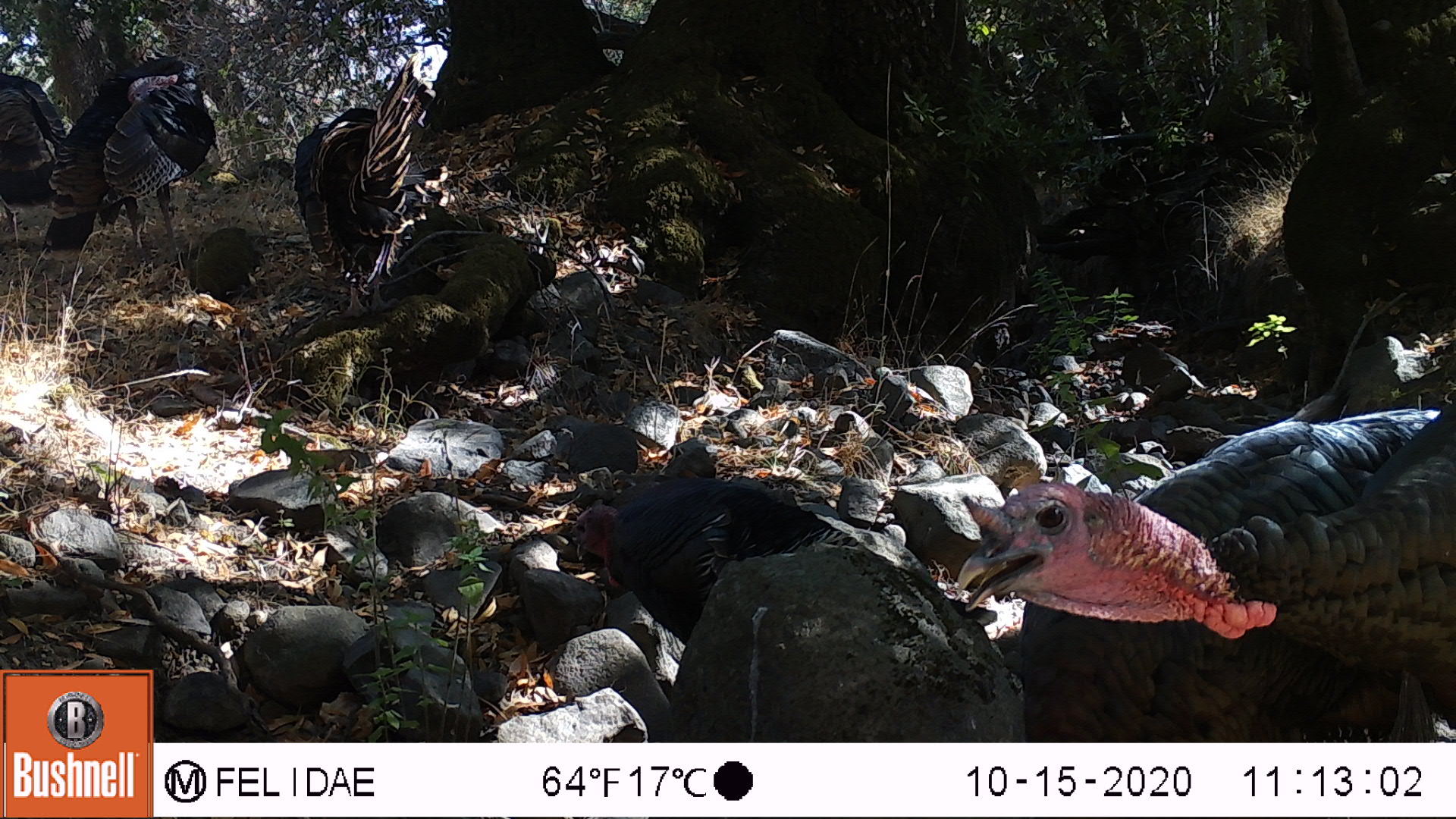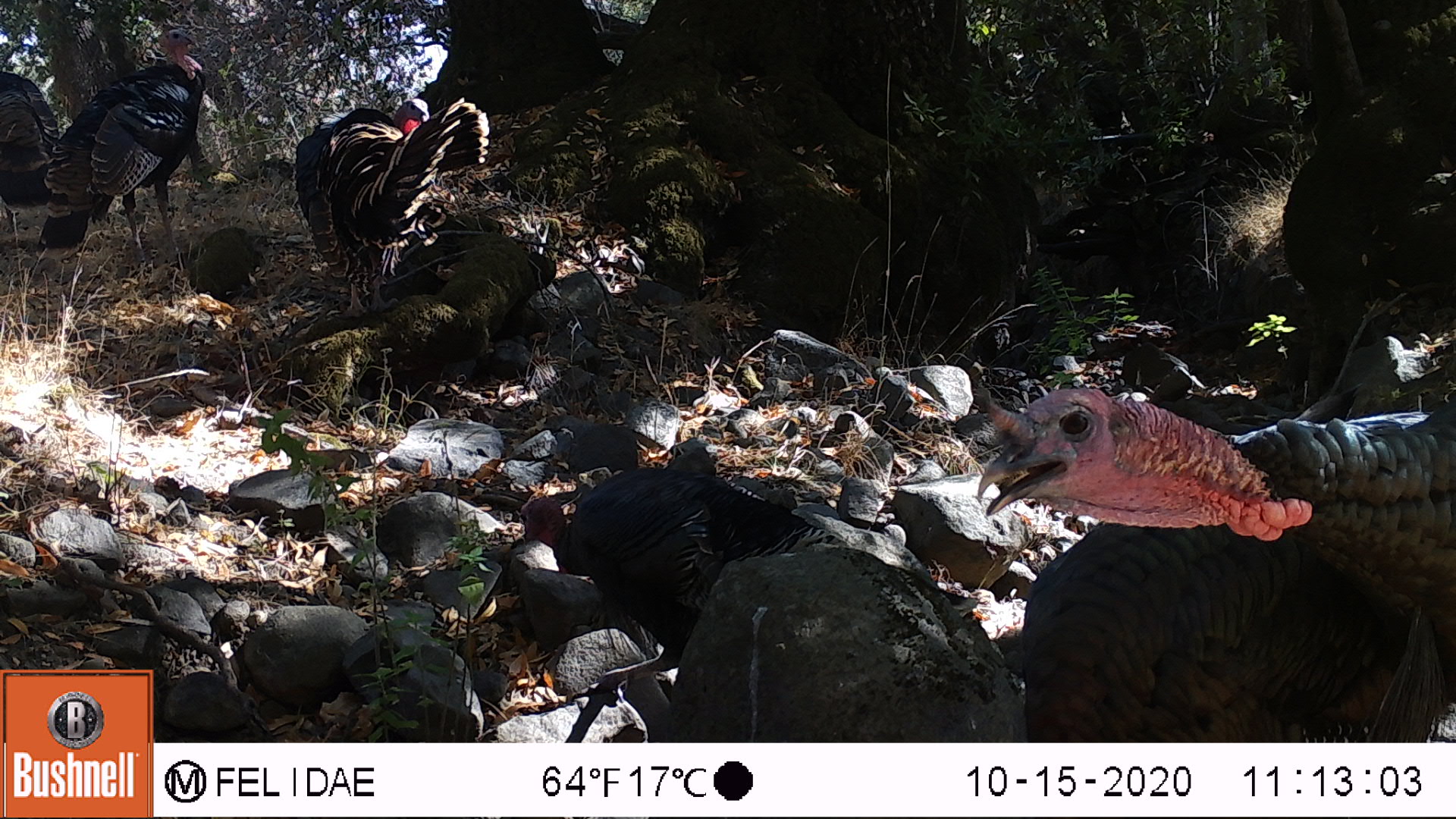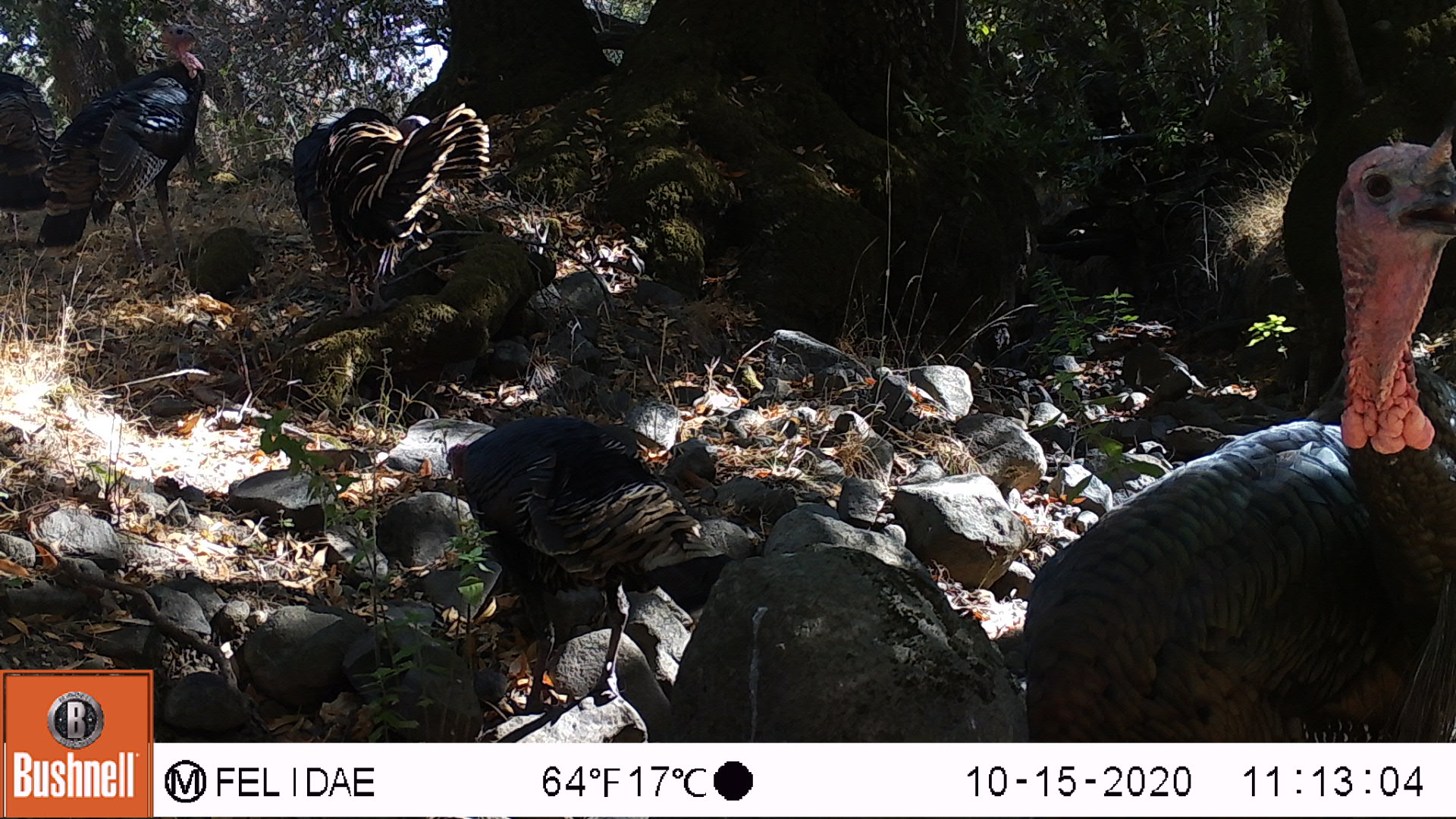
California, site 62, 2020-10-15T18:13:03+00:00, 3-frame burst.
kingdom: Animalia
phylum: Chordata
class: Aves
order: Cathartiformes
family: Cathartidae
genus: Cathartes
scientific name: Cathartes aura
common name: turkey vulture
Turkey vulture (Cathartes aura).